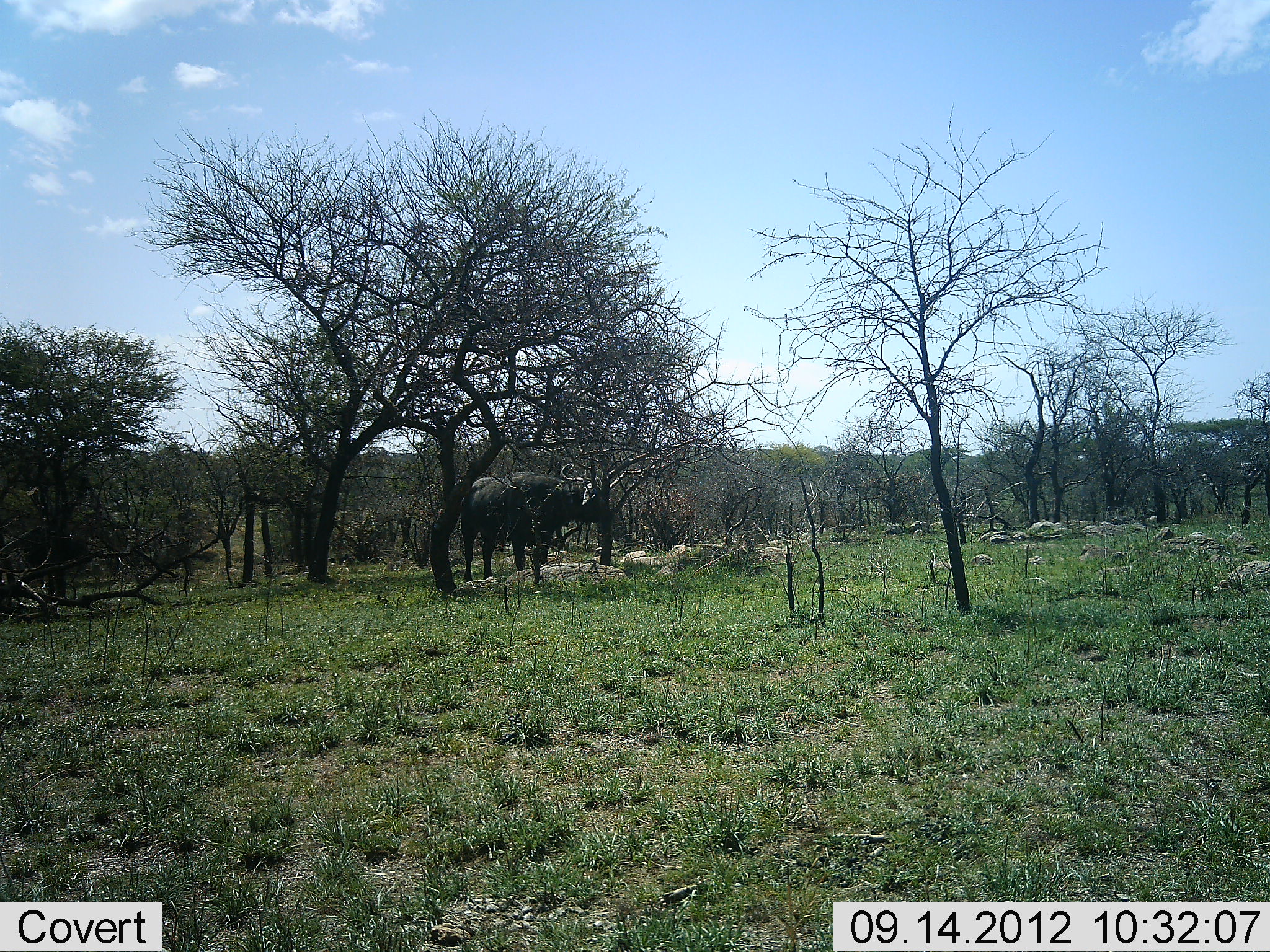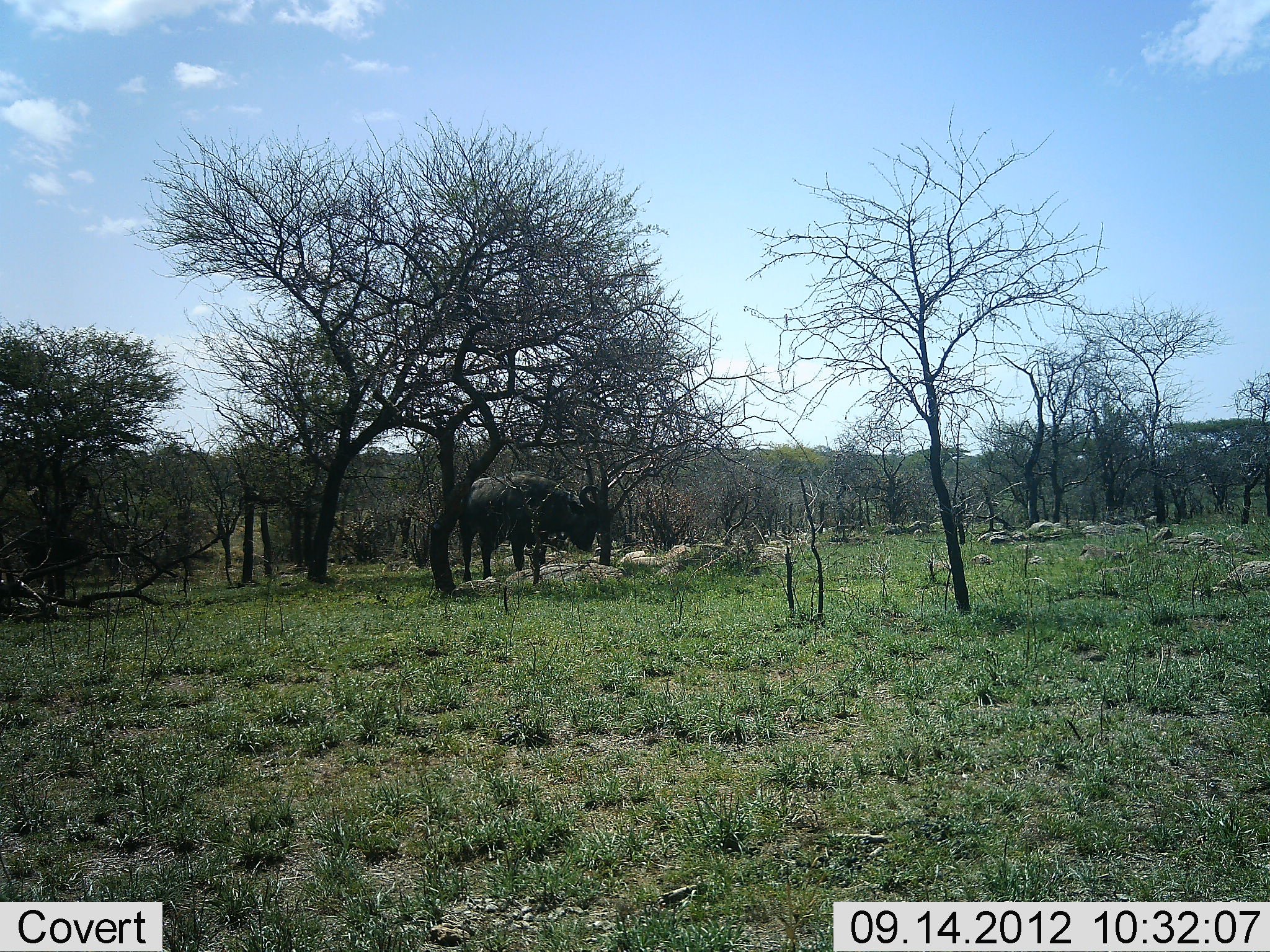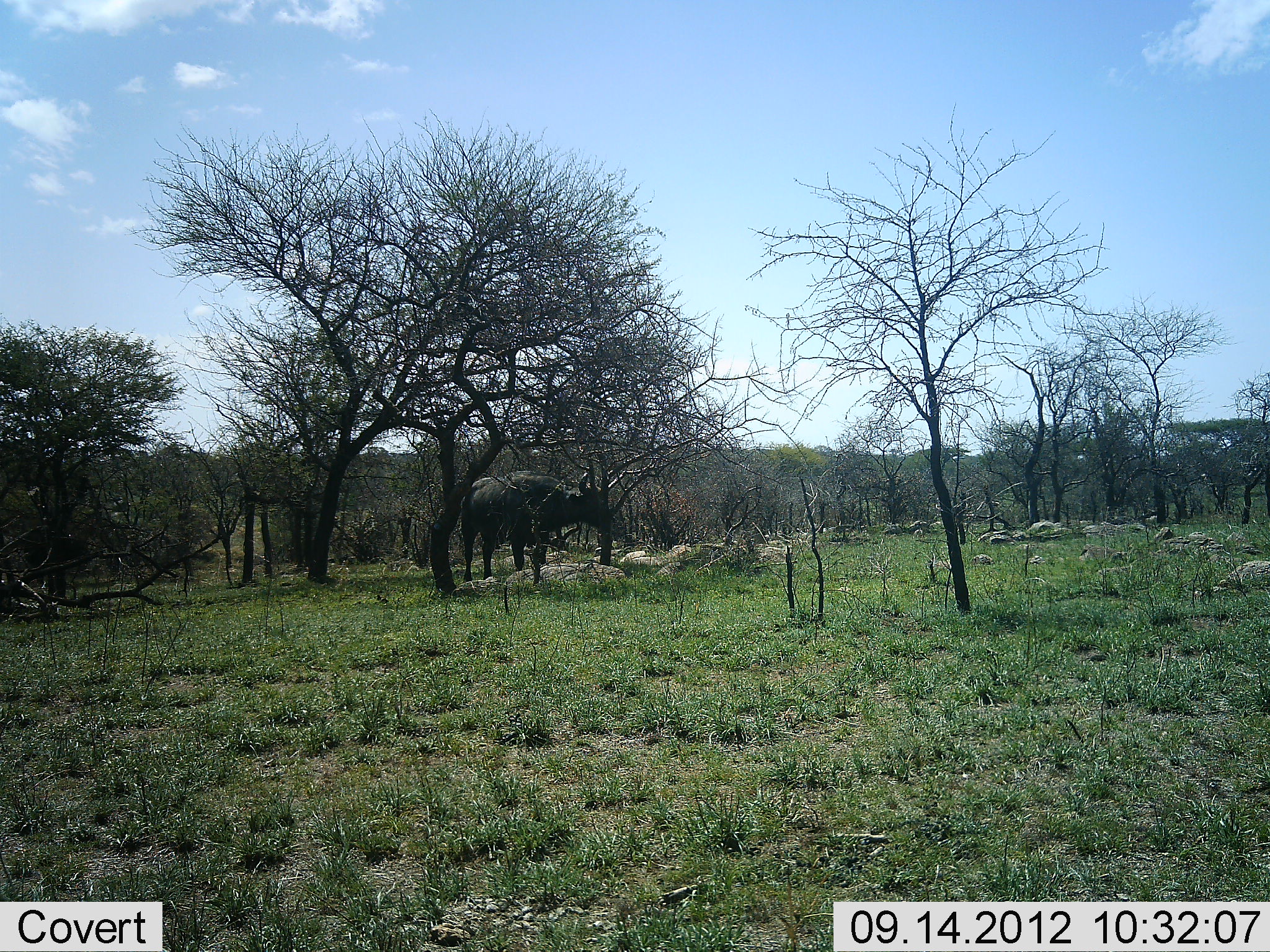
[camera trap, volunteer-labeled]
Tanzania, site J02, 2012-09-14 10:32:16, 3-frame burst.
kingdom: Animalia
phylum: Chordata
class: Mammalia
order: Artiodactyla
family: Bovidae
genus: Syncerus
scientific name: Syncerus caffer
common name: cape buffalo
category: buffalo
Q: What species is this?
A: Buffalo (cape buffalo) (Syncerus caffer).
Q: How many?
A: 1.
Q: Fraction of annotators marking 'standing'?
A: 90%.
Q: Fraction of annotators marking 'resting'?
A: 0%.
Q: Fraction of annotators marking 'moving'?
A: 0%.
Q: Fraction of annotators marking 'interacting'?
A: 30%.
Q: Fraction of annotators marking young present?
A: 0%.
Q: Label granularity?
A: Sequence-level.